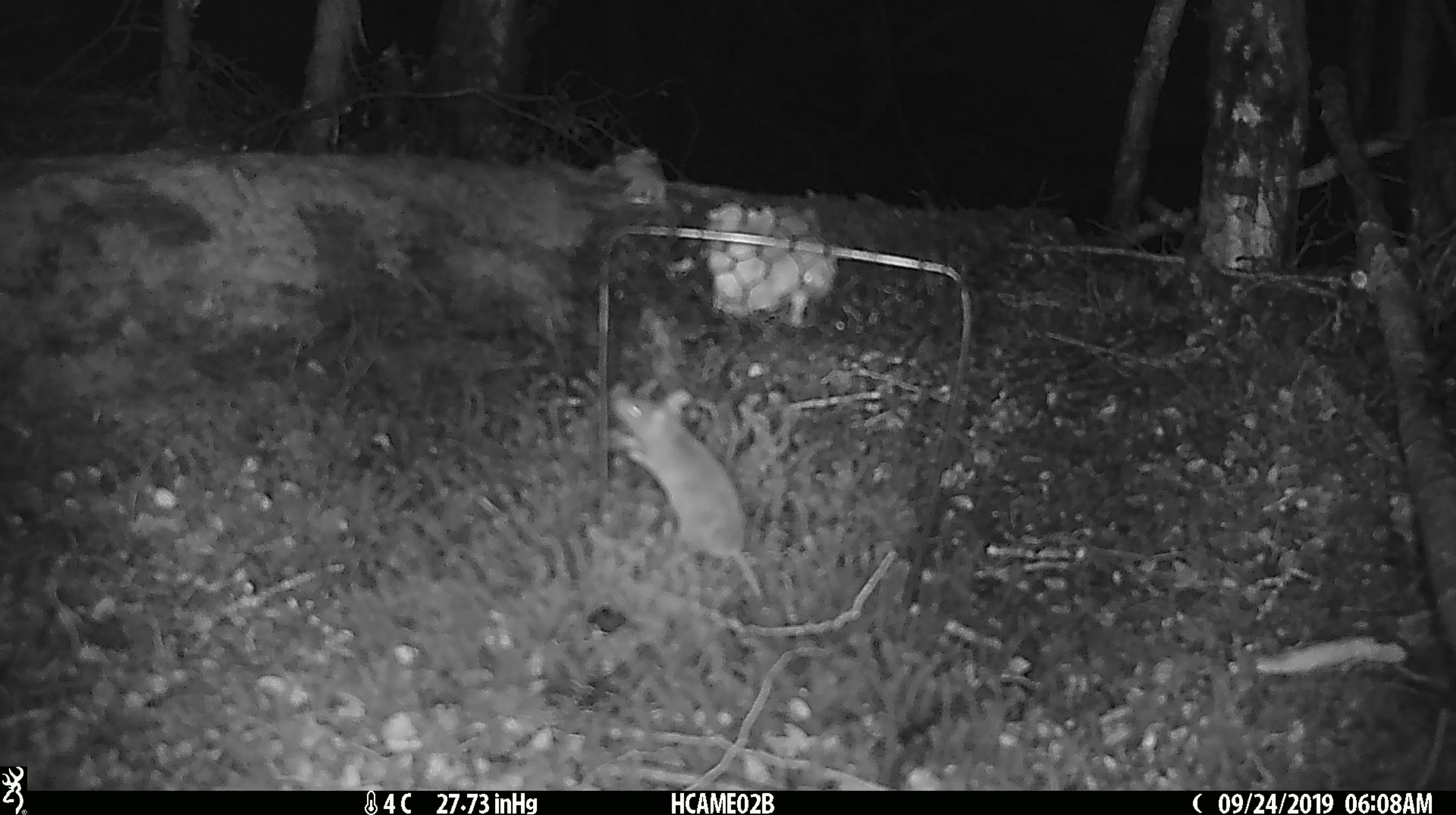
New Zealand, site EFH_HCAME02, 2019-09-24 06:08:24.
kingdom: Animalia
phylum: Chordata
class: Mammalia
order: Rodentia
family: Muridae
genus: Mus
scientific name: Mus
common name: mouse